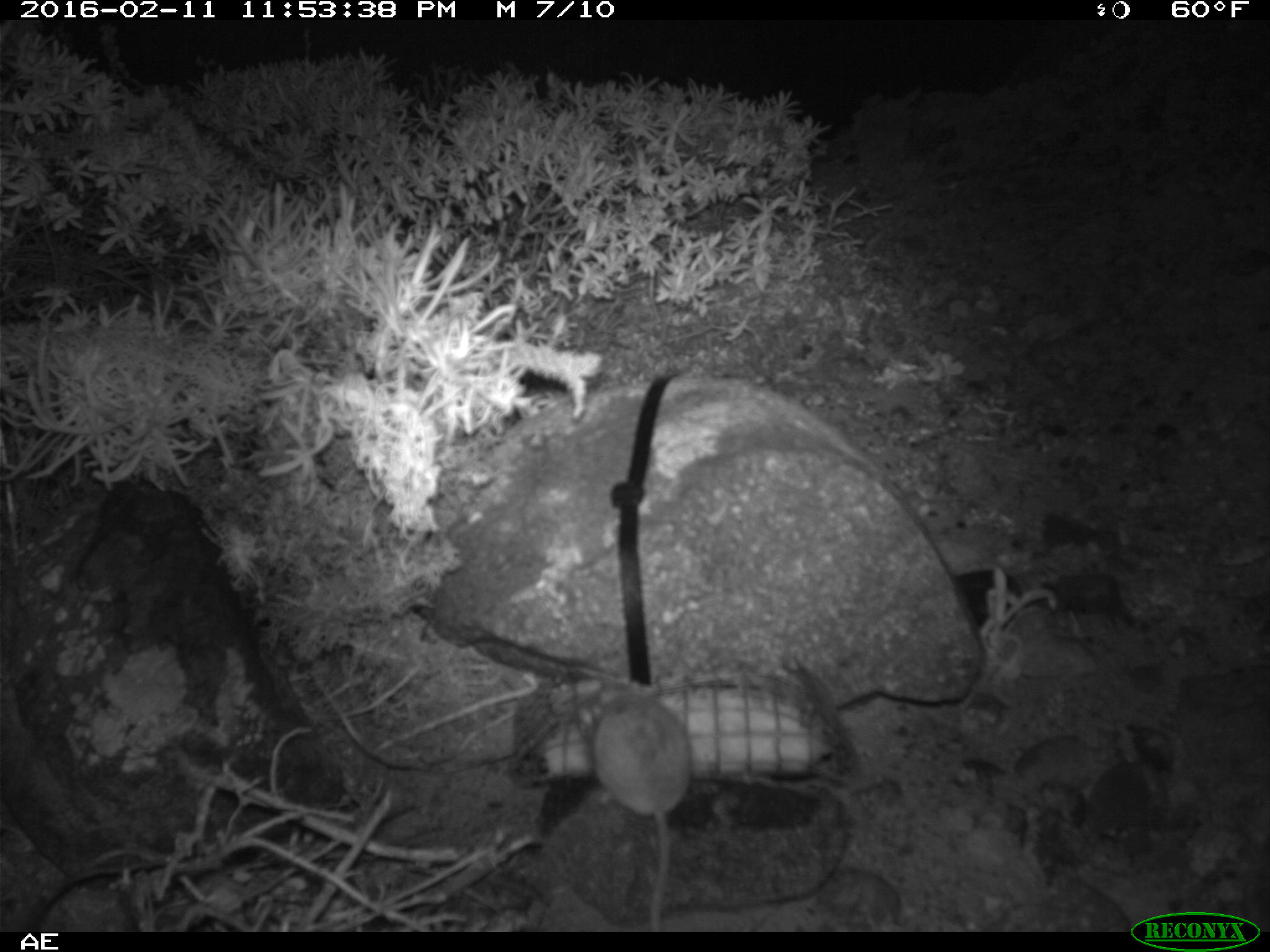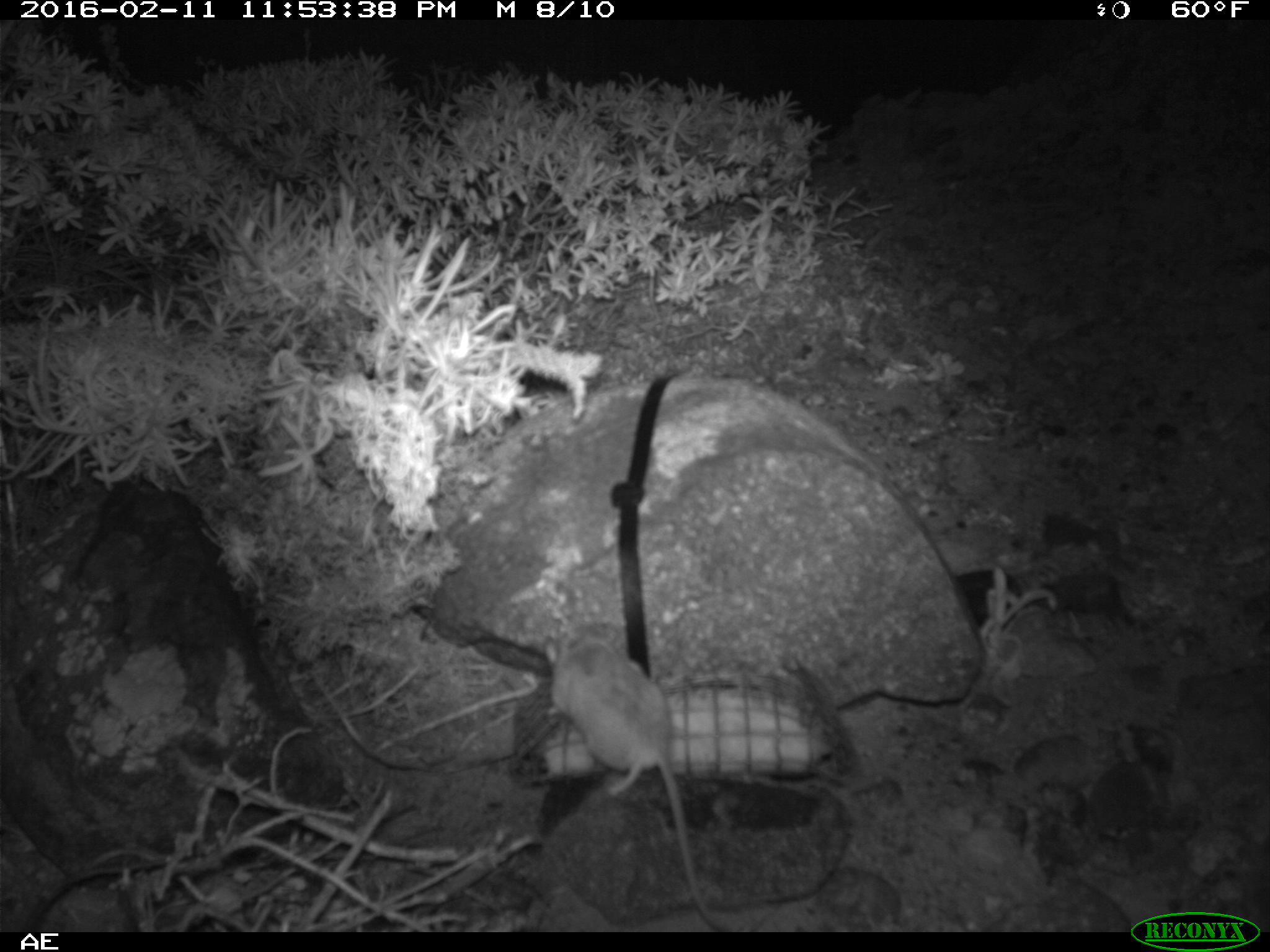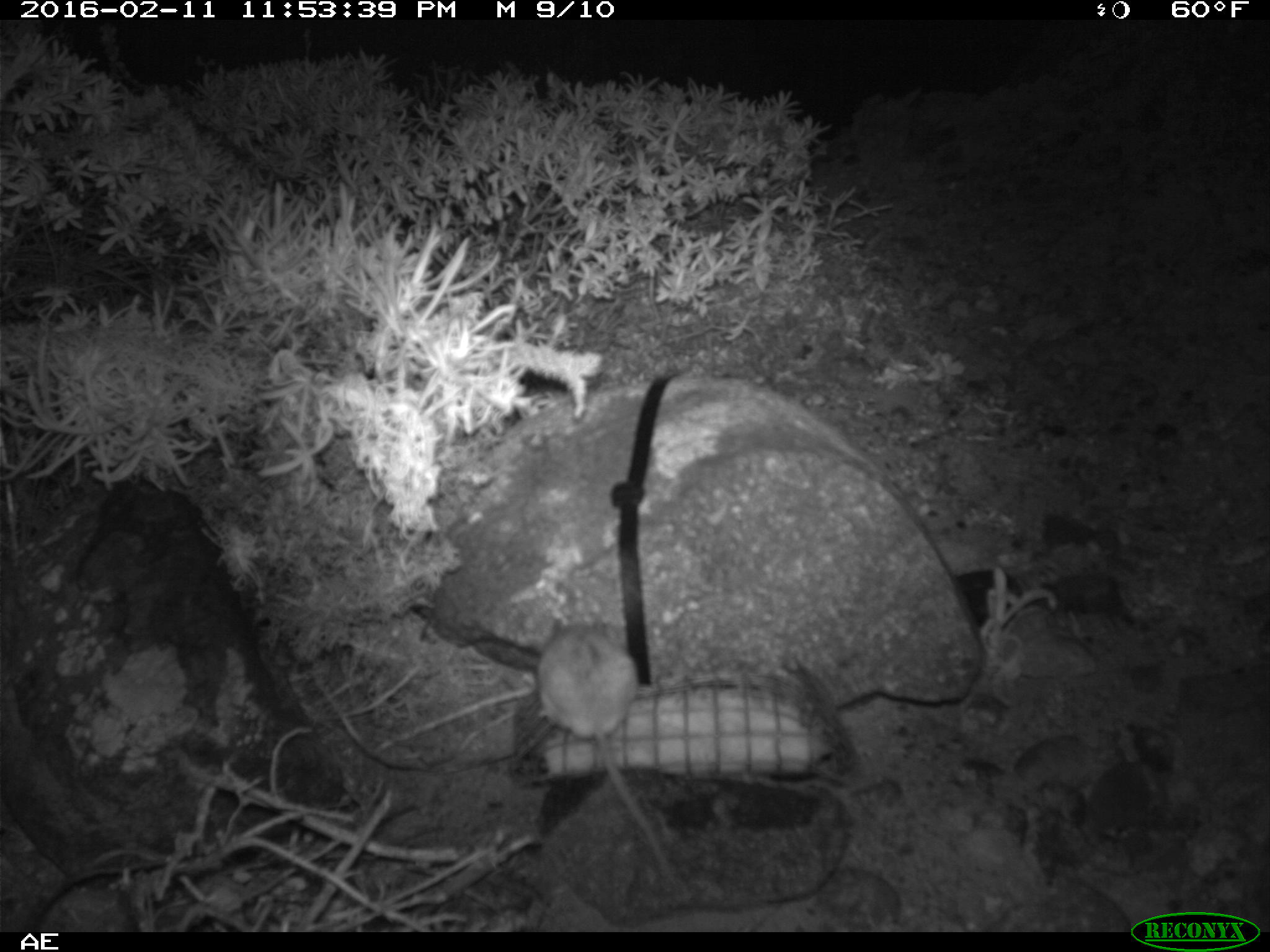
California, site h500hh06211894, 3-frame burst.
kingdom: Animalia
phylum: Chordata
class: Mammalia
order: Rodentia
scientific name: Rodentia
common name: rodent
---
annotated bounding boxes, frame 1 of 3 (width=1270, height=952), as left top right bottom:
rodent: 571 676 692 930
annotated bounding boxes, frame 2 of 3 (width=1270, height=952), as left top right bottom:
rodent: 541 620 729 932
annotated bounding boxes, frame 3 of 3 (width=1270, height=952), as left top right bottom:
rodent: 534 616 680 890